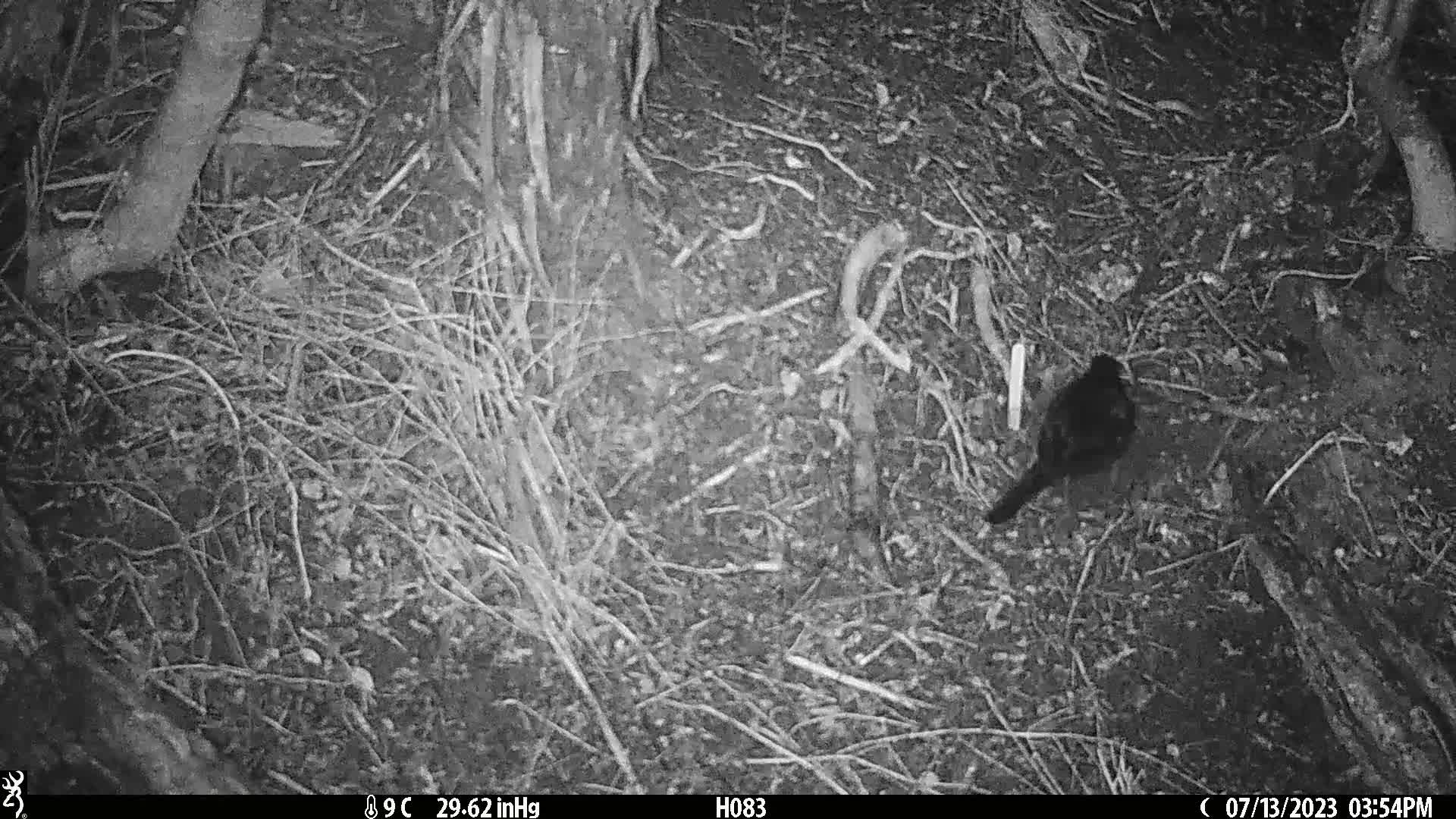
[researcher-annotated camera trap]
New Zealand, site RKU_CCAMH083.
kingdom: Animalia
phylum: Chordata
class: Aves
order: Passeriformes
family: Turdidae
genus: Turdus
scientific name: Turdus merula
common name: eurasian blackbird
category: blackbird